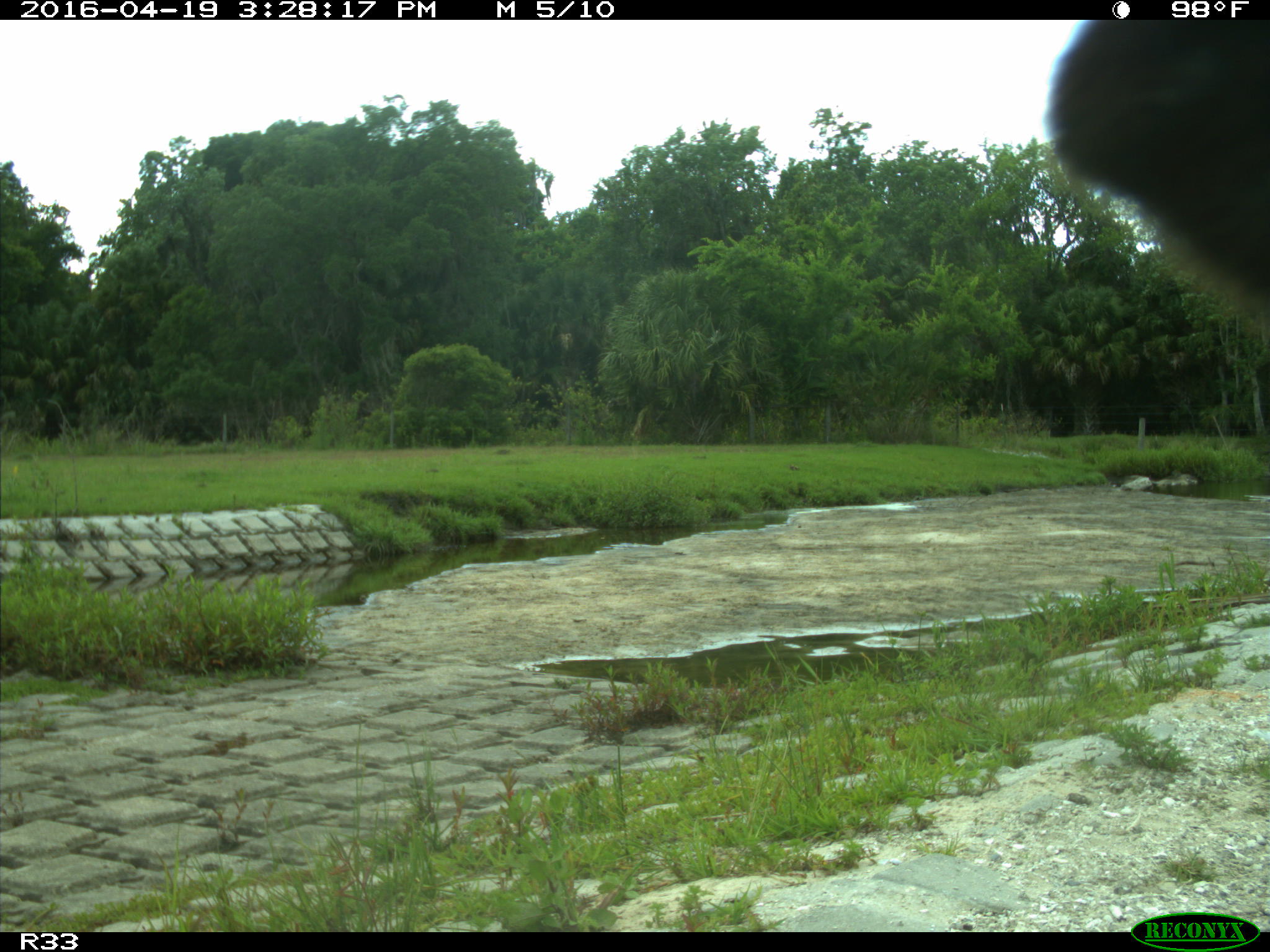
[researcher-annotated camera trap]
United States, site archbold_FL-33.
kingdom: Animalia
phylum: Chordata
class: Mammalia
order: Artiodactyla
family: Bovidae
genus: Bos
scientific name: Bos taurus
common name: domestic cow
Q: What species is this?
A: Bos taurus (domestic cow).